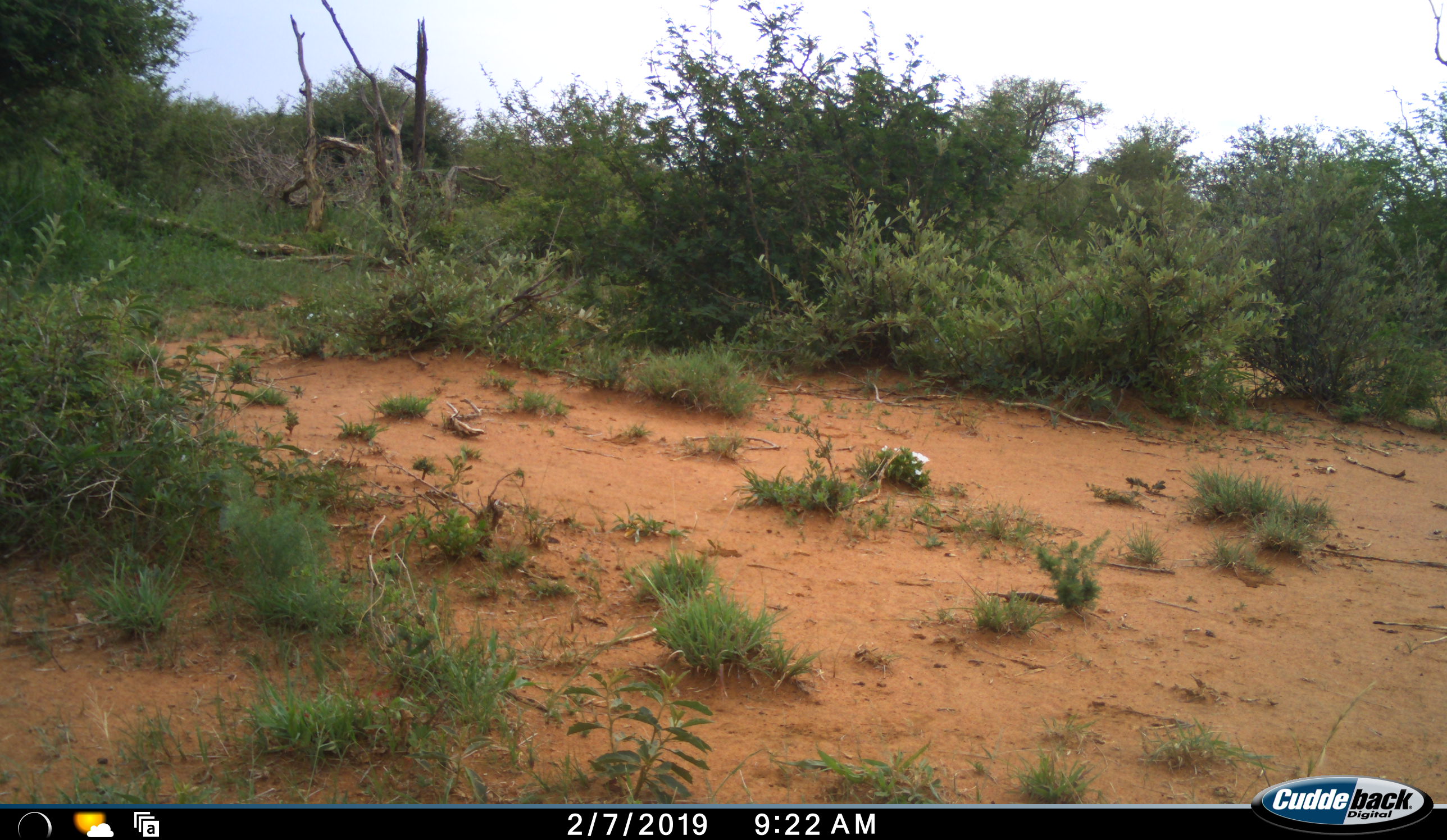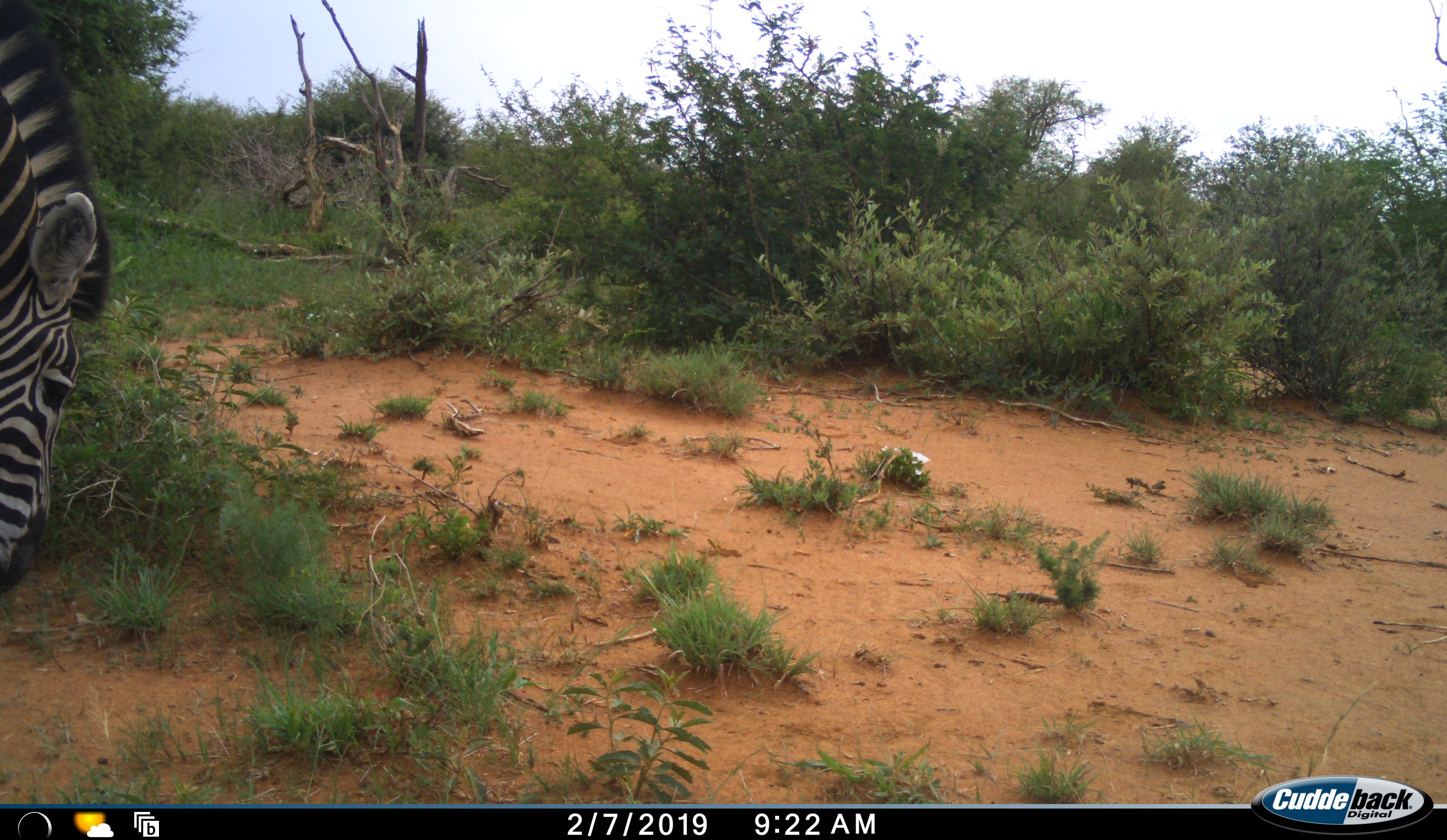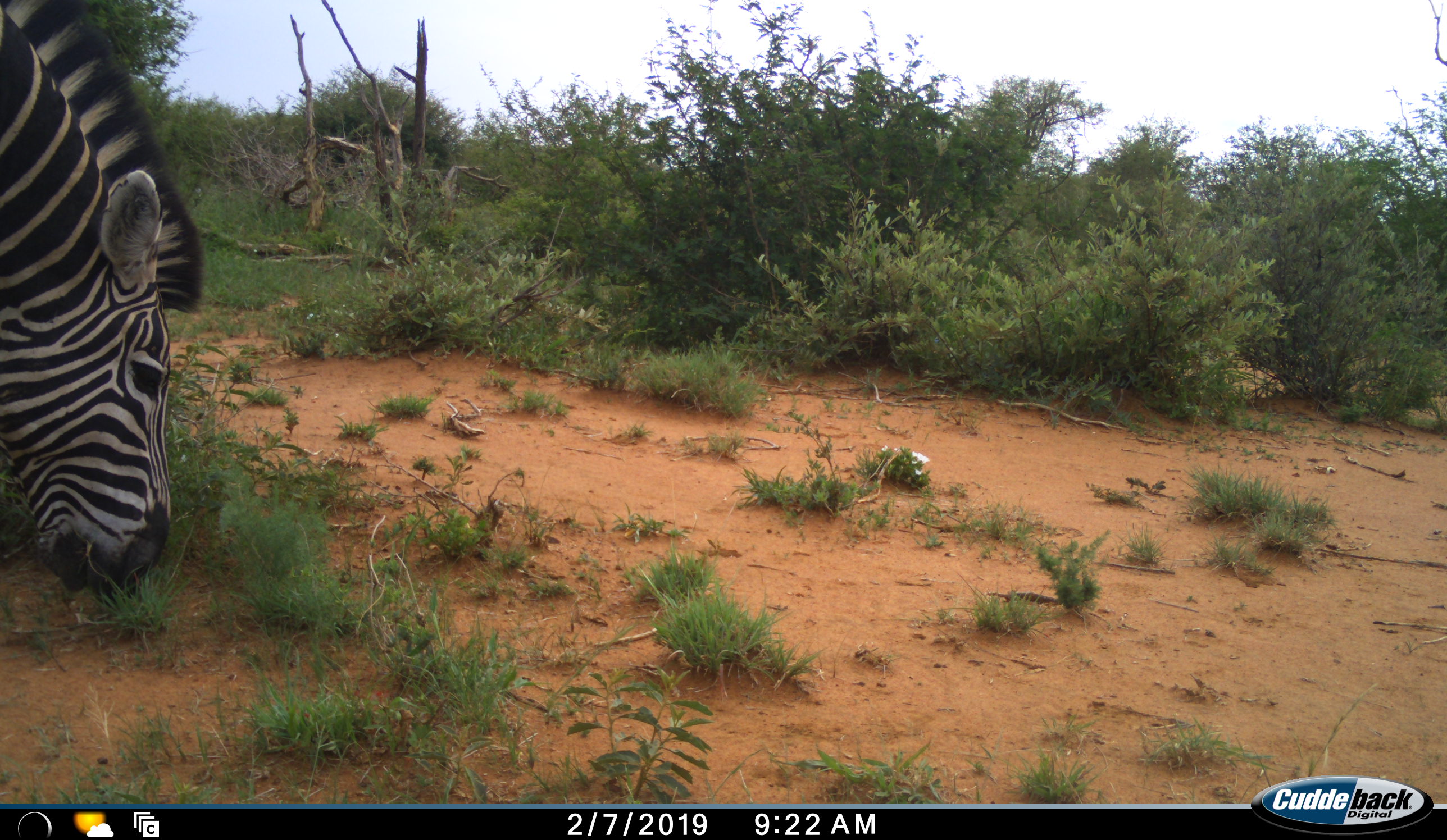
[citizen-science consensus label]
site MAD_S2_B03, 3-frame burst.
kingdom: Animalia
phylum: Chordata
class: Mammalia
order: Perissodactyla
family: Equidae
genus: Equus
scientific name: Equus quagga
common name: plains zebra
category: zebraplains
Zebraplains (plains zebra) (Equus quagga), count 1. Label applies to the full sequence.